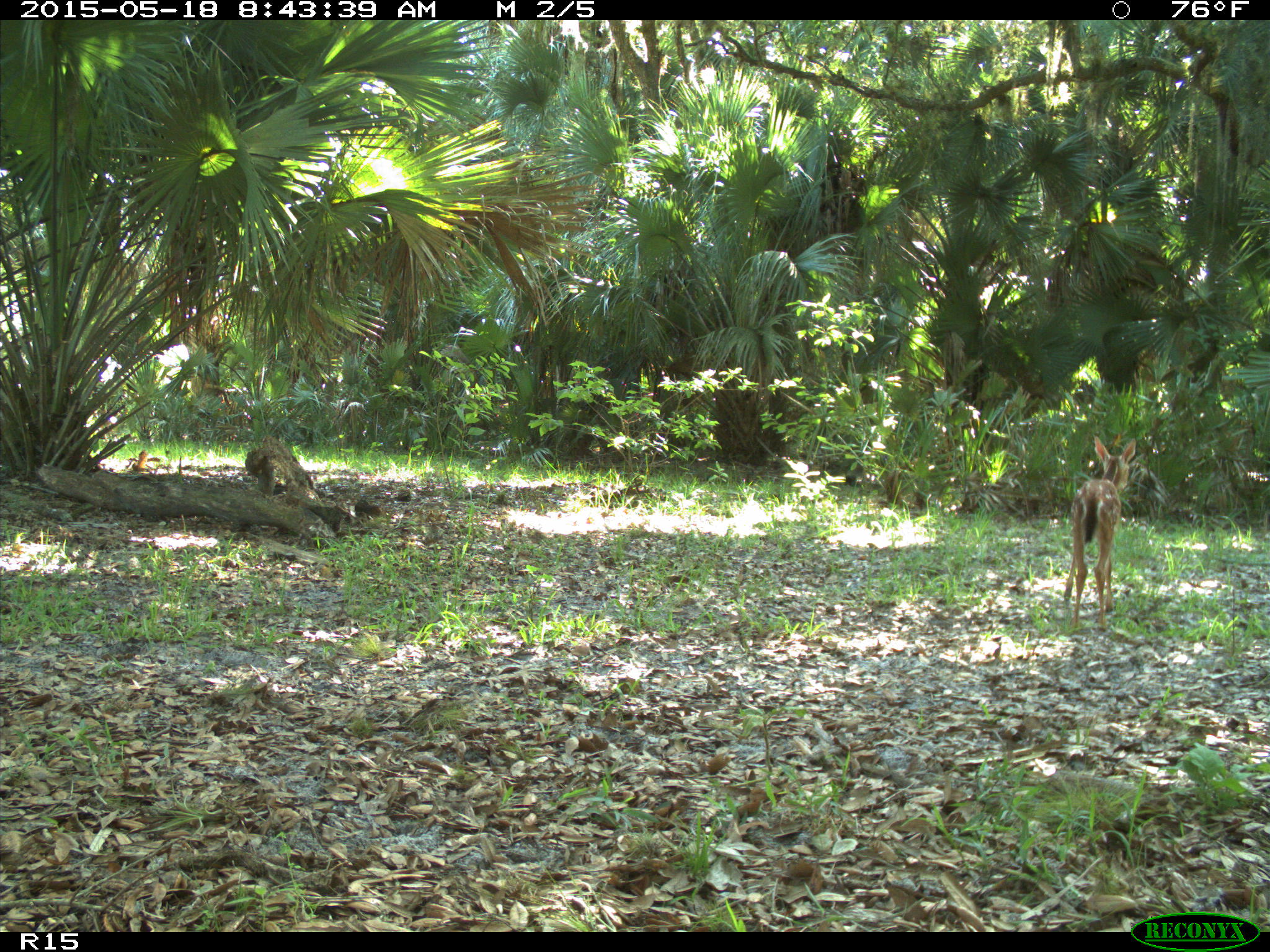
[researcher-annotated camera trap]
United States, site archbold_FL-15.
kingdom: Animalia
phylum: Chordata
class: Mammalia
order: Artiodactyla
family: Cervidae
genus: Odocoileus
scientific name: Odocoileus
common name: deer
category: unidentified deer